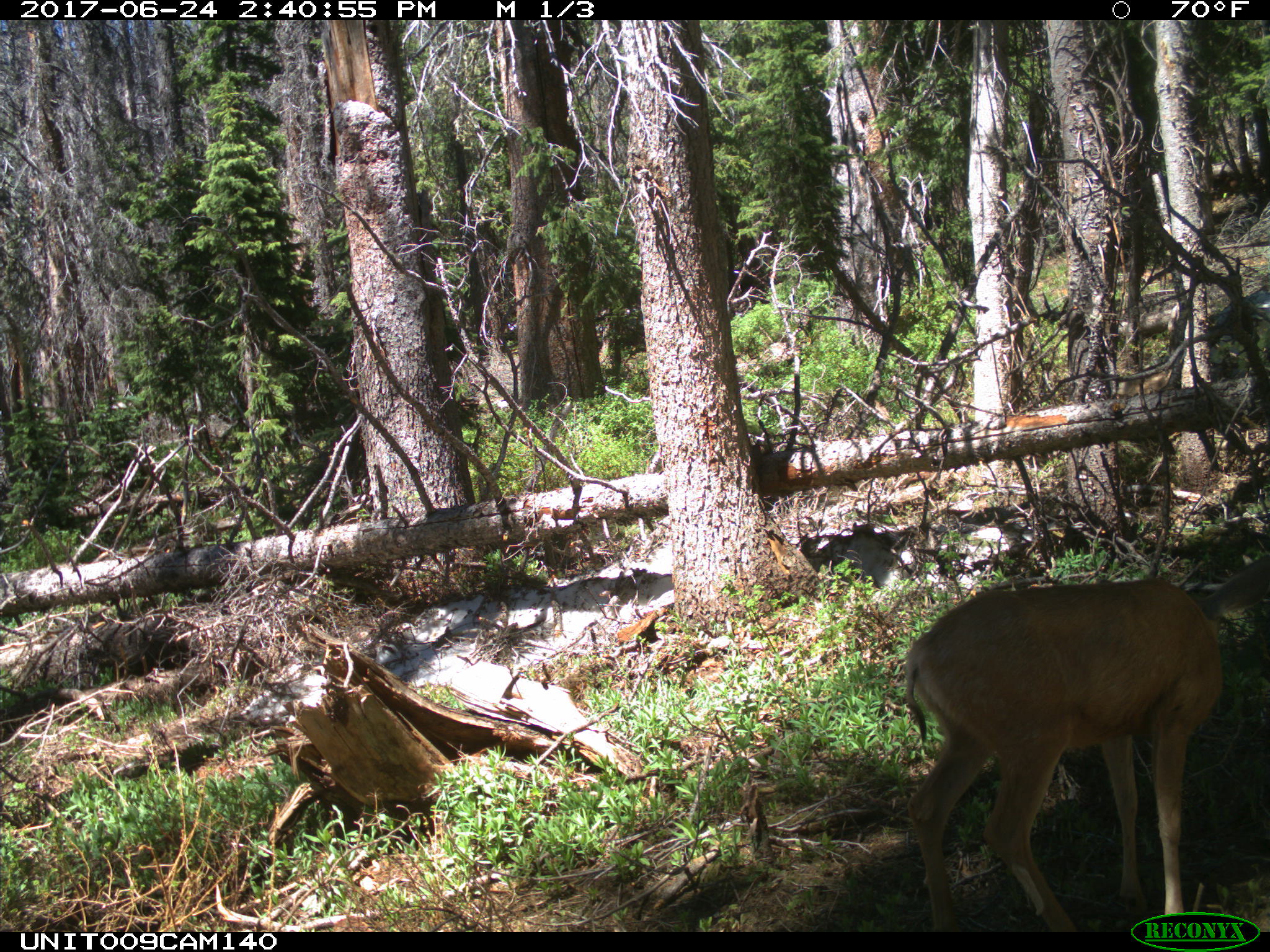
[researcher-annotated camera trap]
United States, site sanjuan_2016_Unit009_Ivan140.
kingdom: Animalia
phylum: Chordata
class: Mammalia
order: Artiodactyla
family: Cervidae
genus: Odocoileus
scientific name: Odocoileus hemionus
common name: mule deer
Odocoileus hemionus (mule deer).